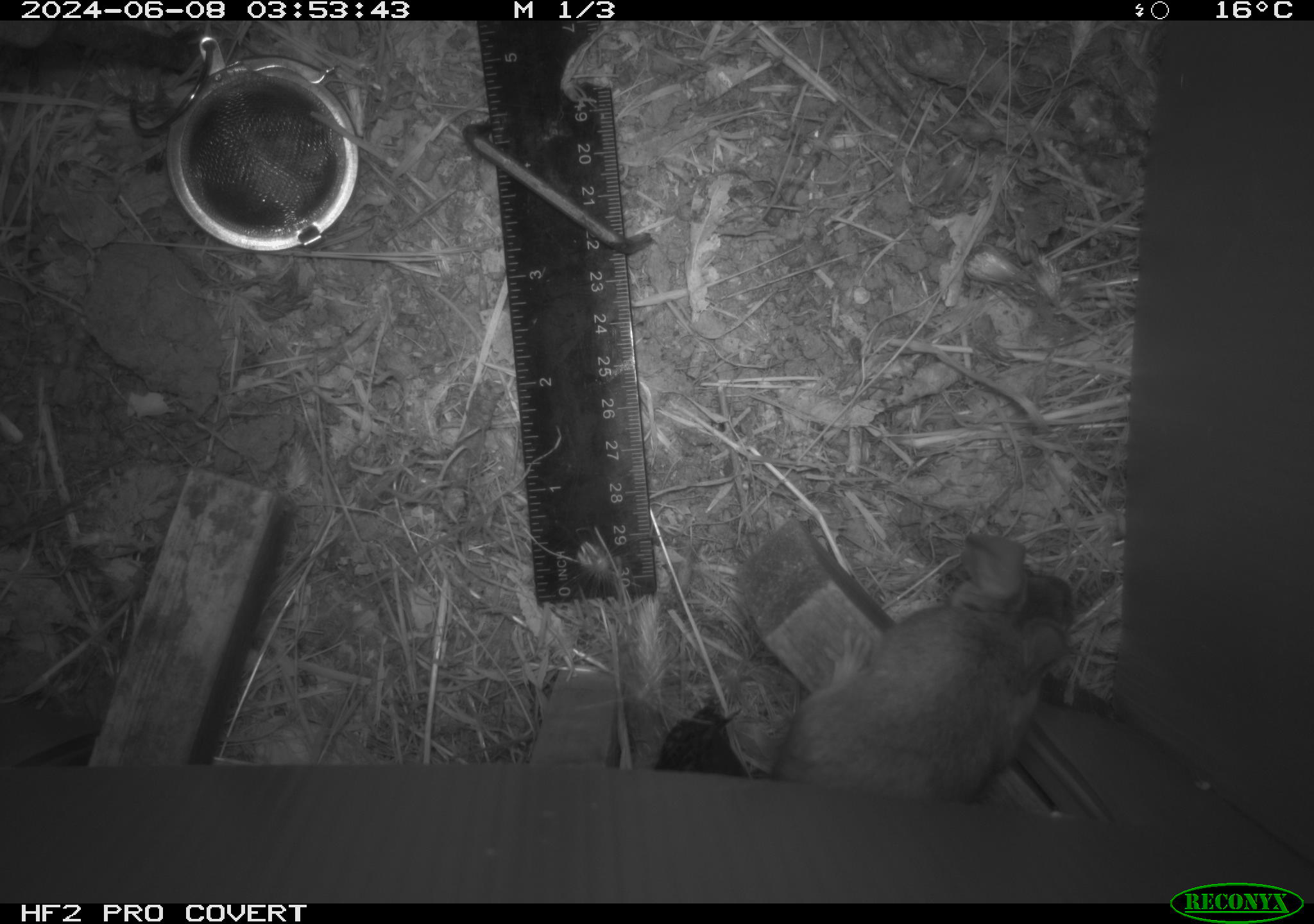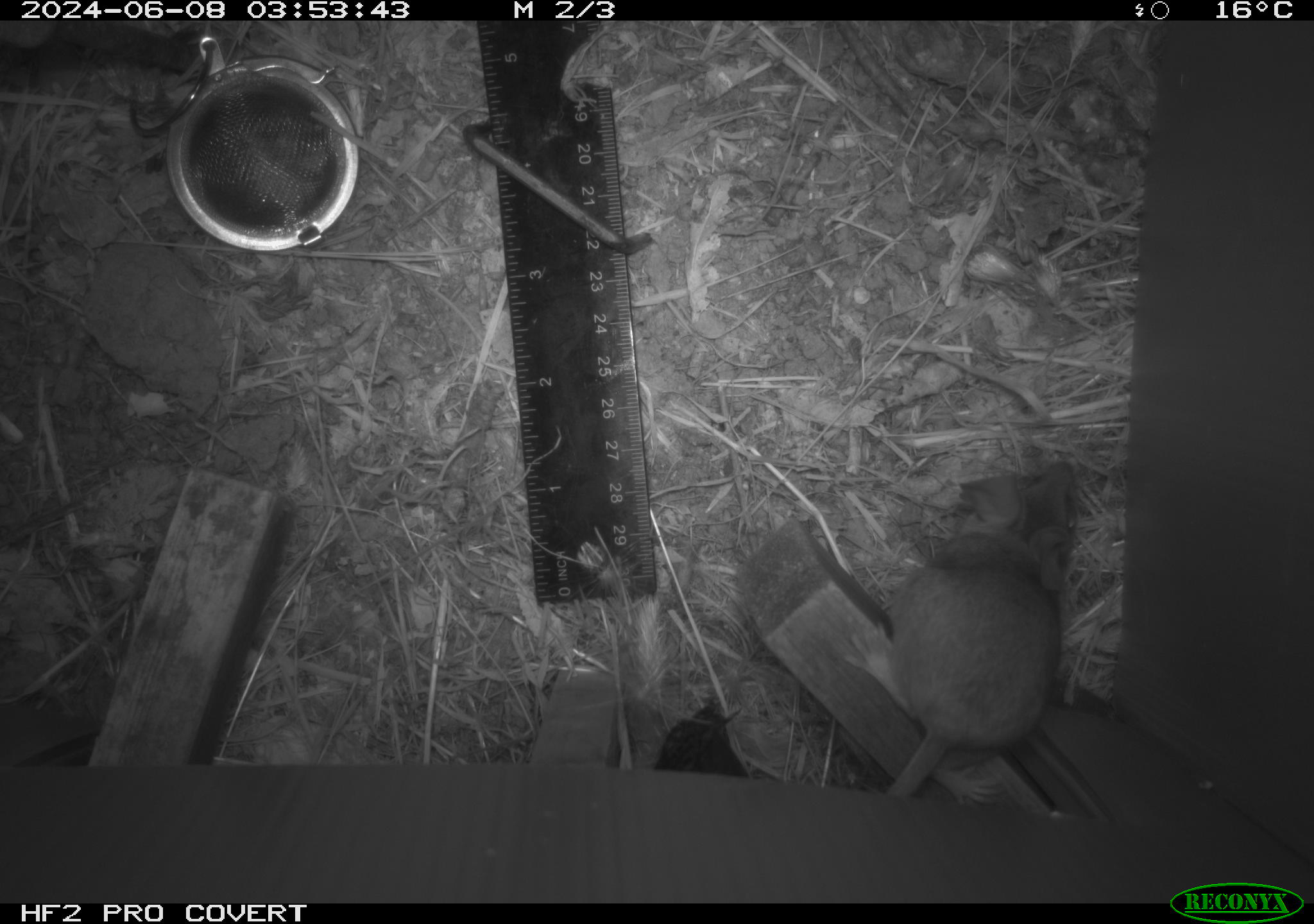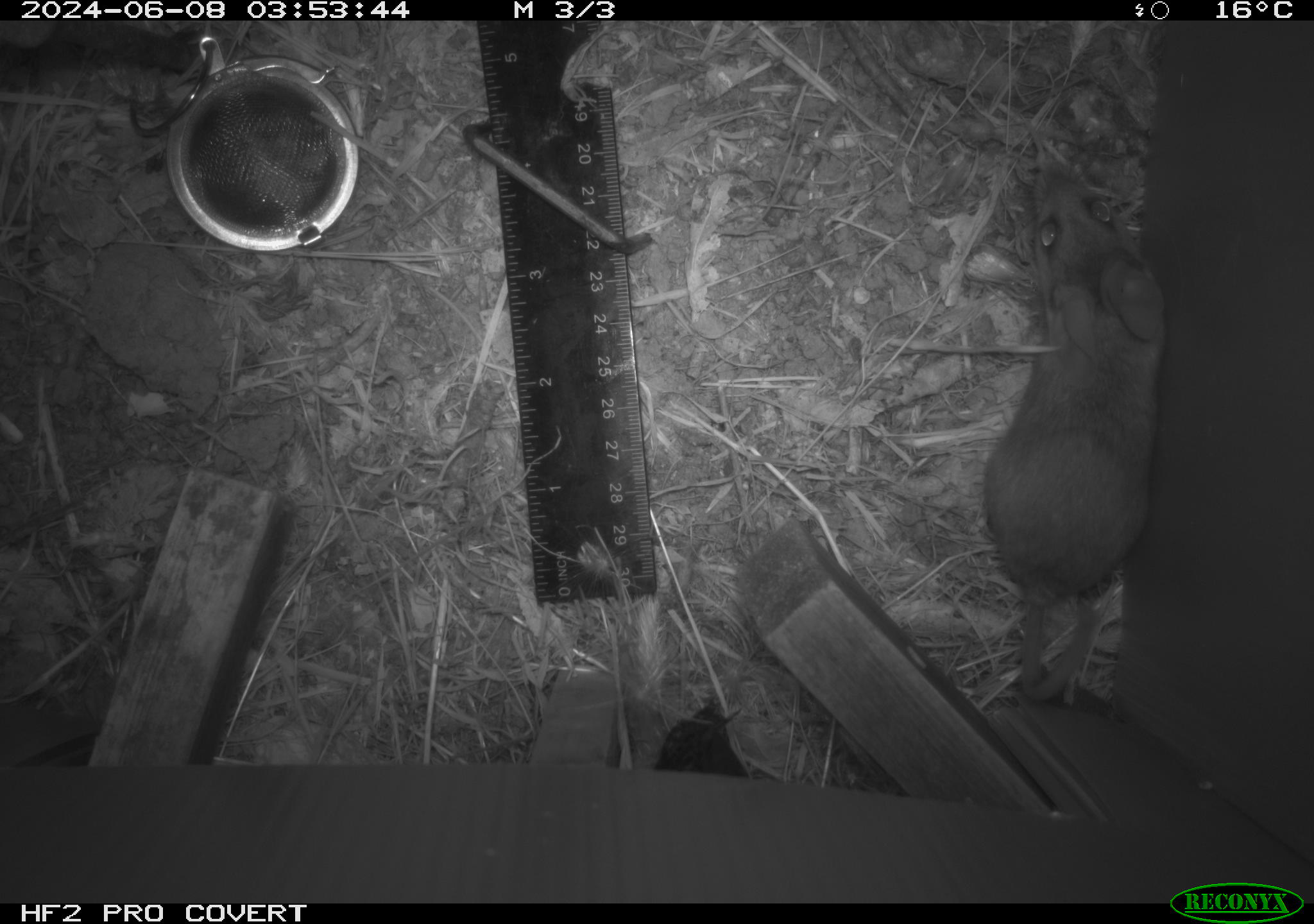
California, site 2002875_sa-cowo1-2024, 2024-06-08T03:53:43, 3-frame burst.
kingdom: Animalia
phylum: Chordata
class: Mammalia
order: Rodentia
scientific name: Rodentia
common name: rodent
Rodent (Rodentia).